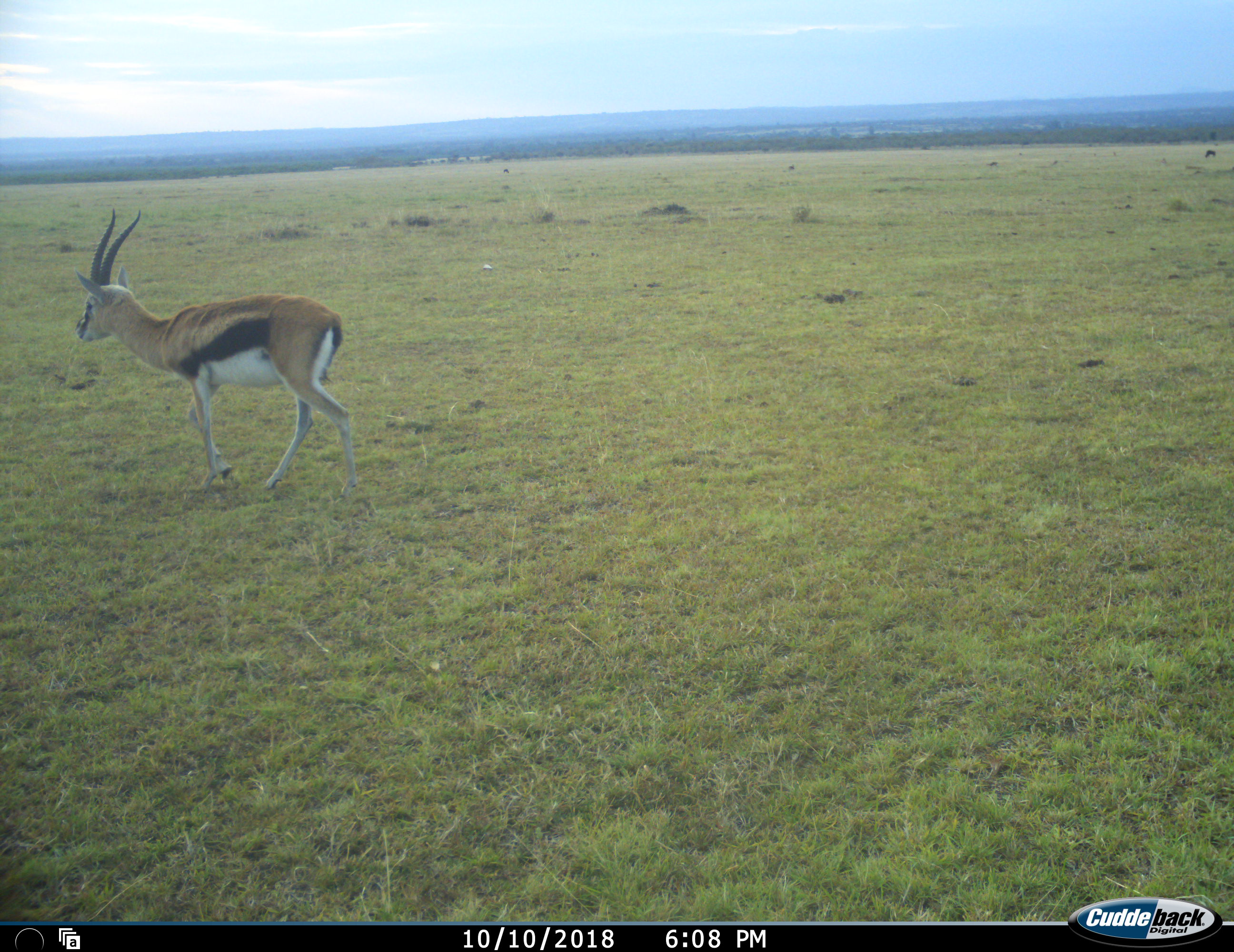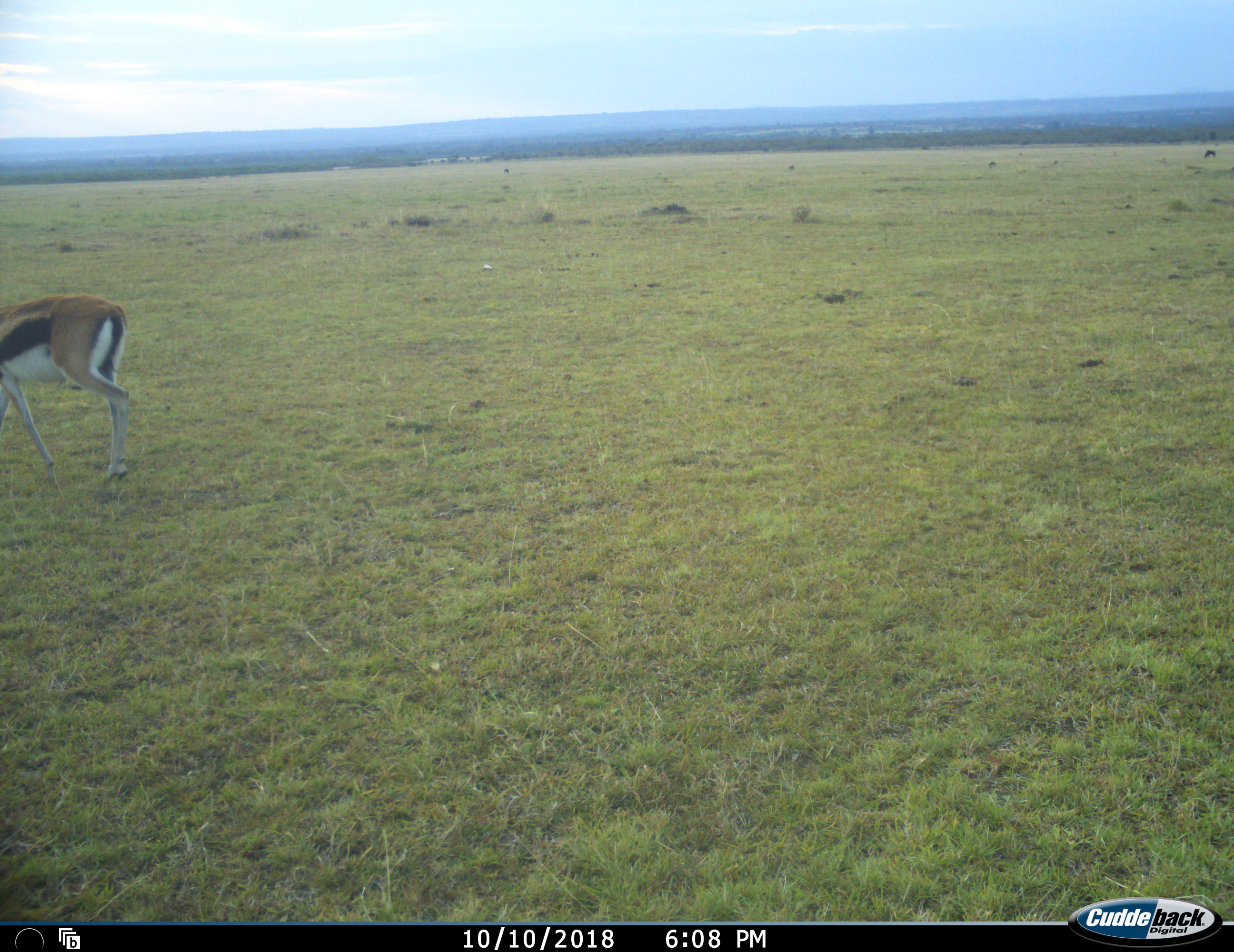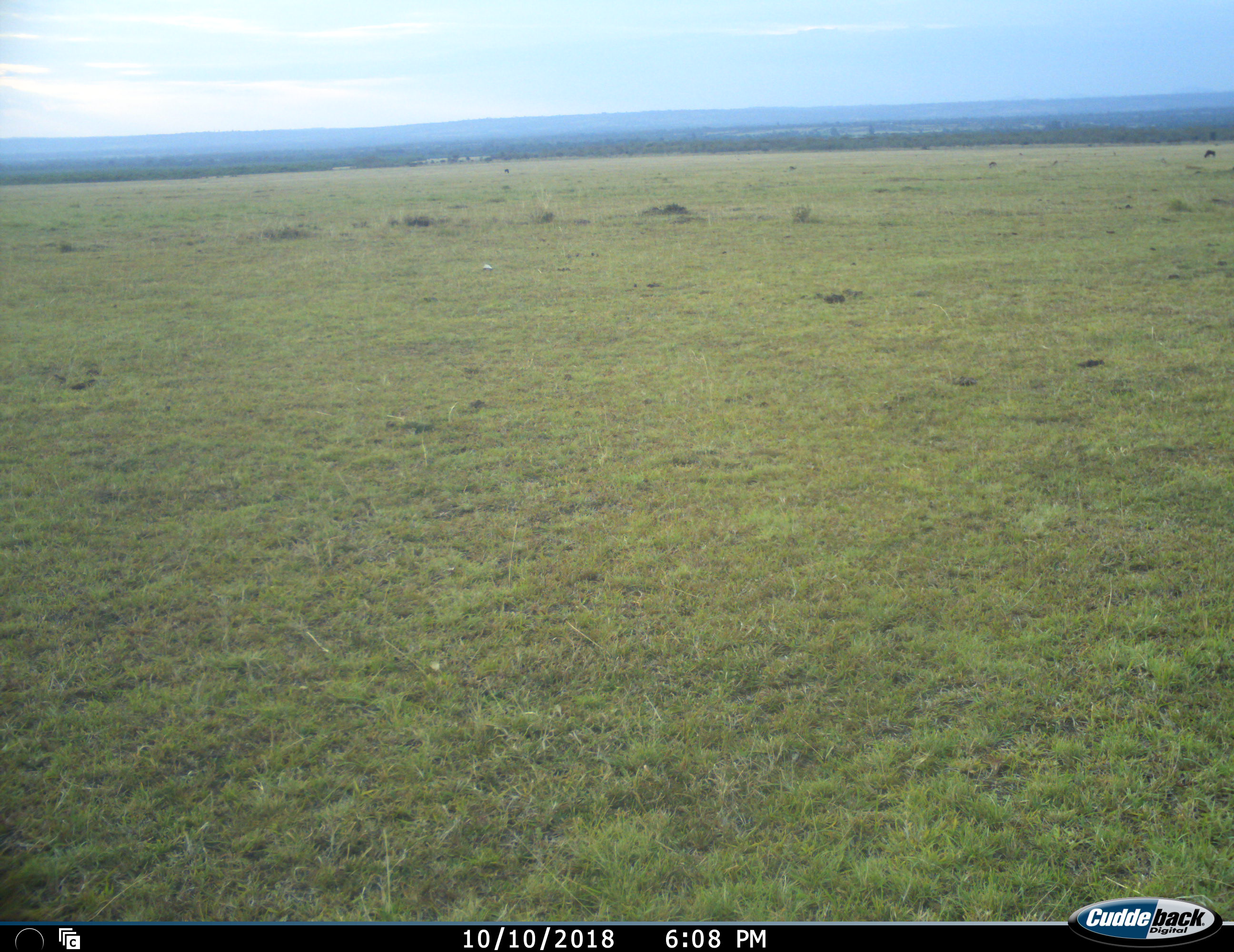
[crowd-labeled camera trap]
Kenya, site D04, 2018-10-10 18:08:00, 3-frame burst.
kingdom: Animalia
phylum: Chordata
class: Mammalia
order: Artiodactyla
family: Bovidae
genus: Eudorcas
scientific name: Eudorcas thomsonii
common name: thomson's gazelle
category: gazellethomsons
Gazellethomsons (thomson's gazelle) (Eudorcas thomsonii), count 1. Behavior (volunteer vote fractions): standing 11%, resting 0%, moving 100%, interacting 0%. Young present (vote fraction): 0%. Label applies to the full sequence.